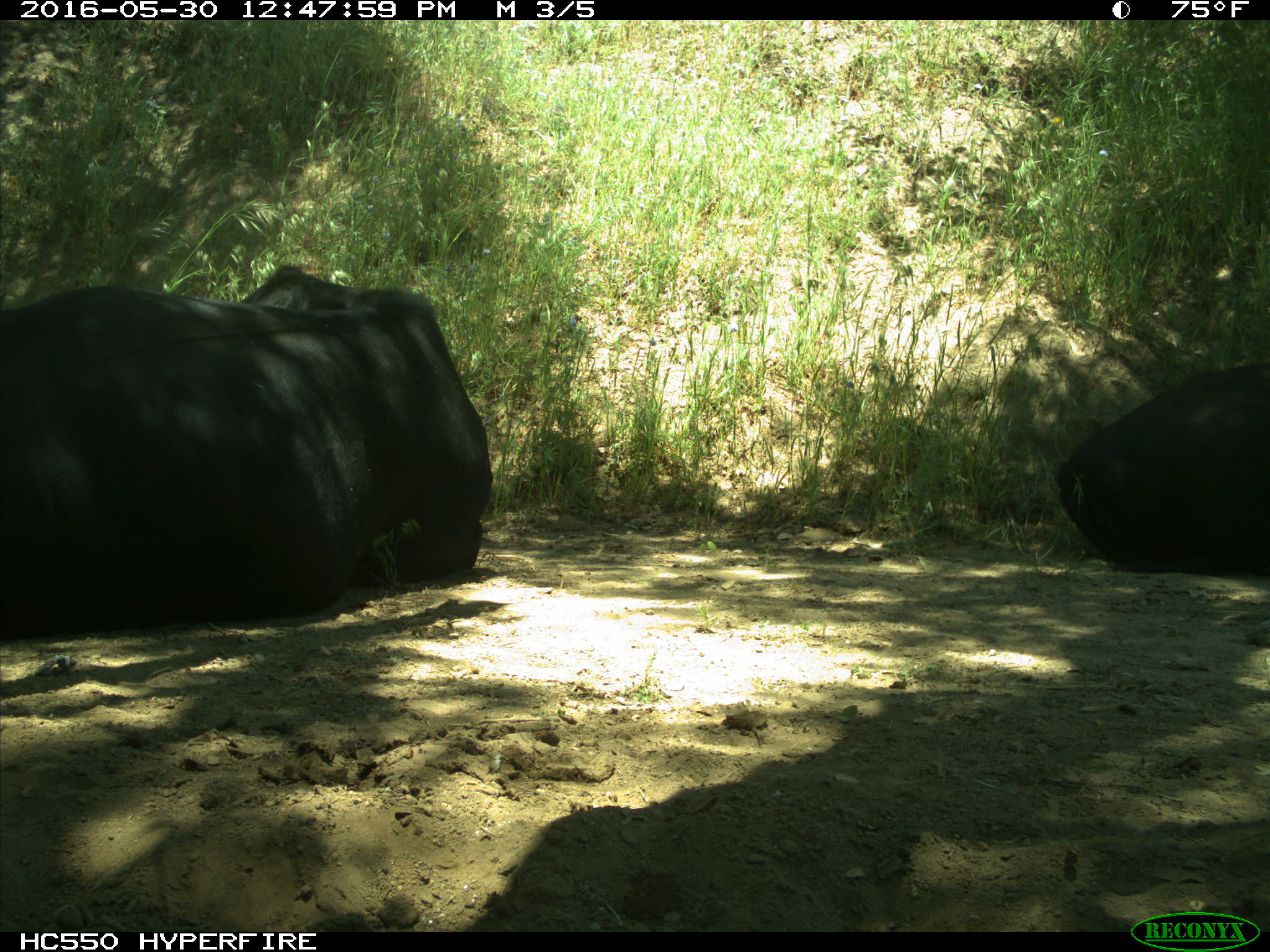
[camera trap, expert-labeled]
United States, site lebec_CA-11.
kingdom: Animalia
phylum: Chordata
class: Mammalia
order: Artiodactyla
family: Bovidae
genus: Bos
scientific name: Bos taurus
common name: domestic cow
Bos taurus (domestic cow).